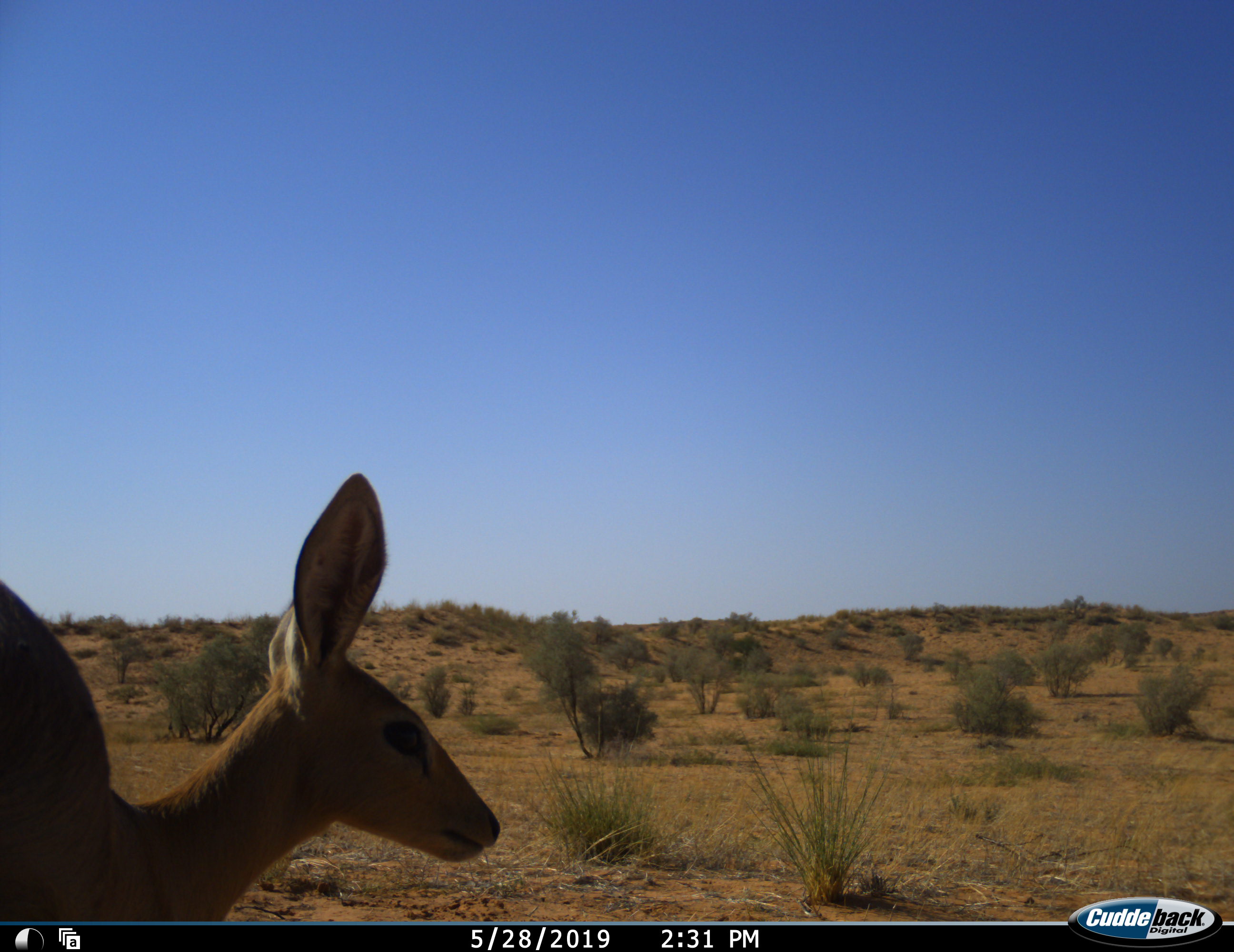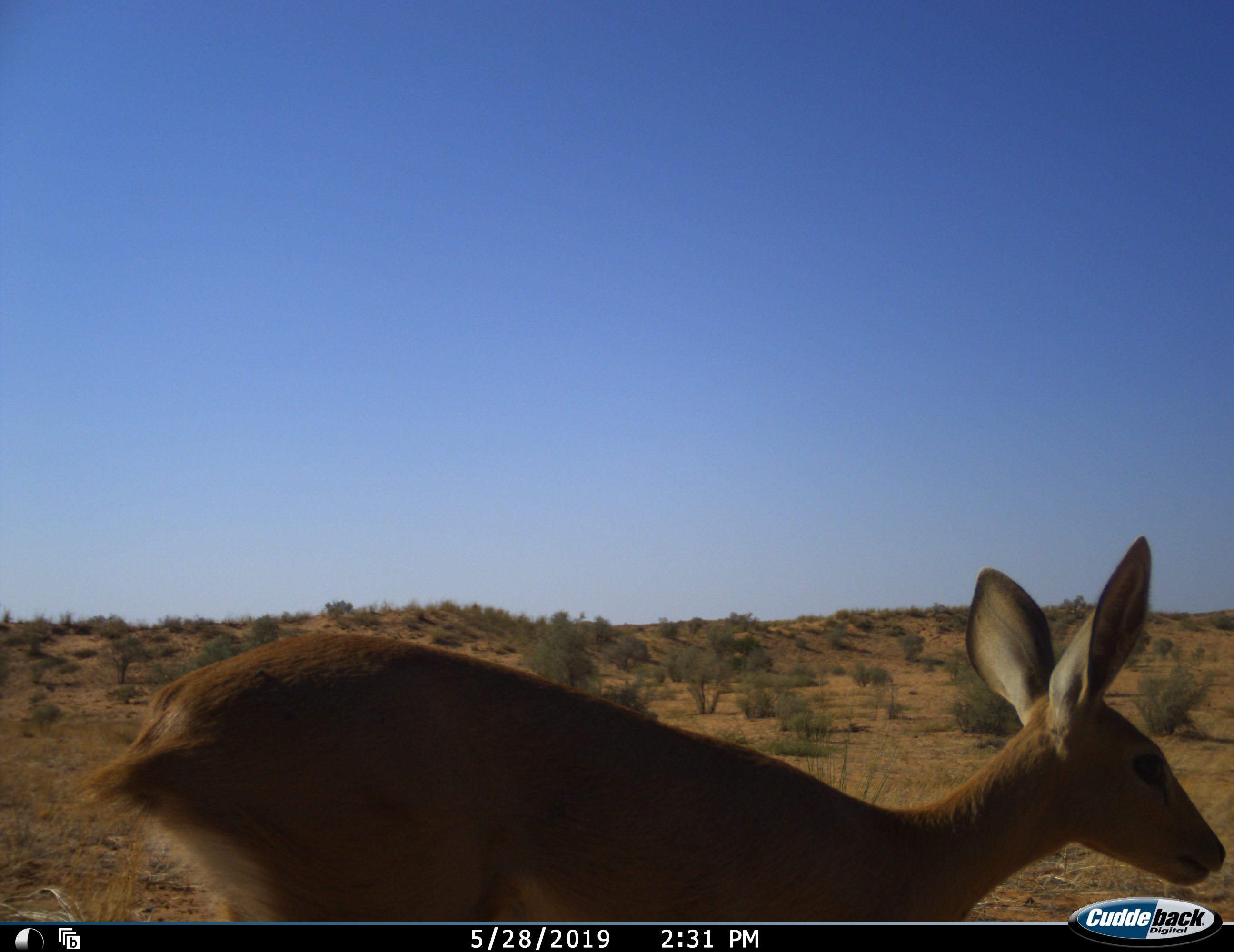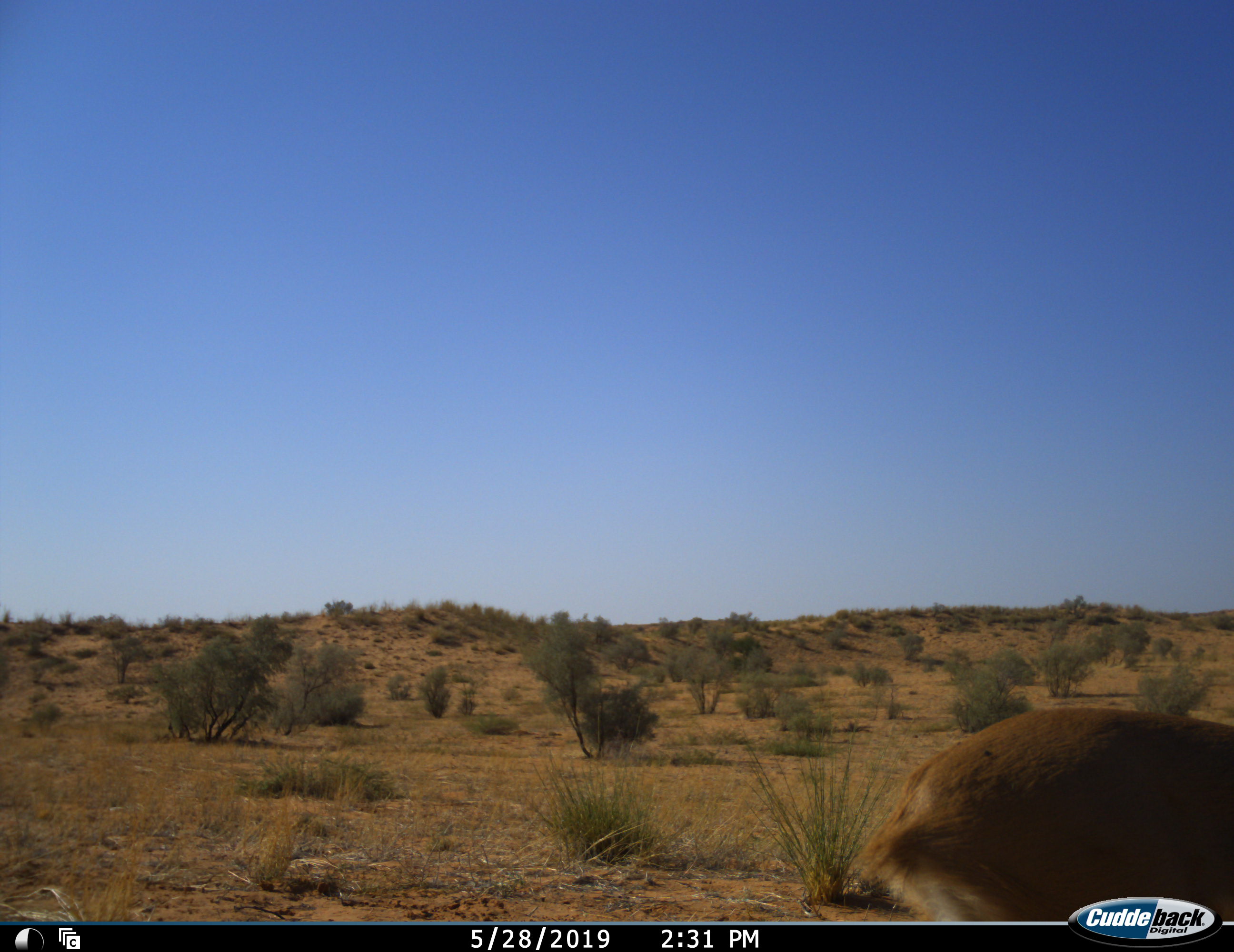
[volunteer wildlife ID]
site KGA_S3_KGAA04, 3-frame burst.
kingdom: Animalia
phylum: Chordata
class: Mammalia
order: Artiodactyla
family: Bovidae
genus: Raphicerus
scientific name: Raphicerus campestris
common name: steenbok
Steenbok (Raphicerus campestris), count 1. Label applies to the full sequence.